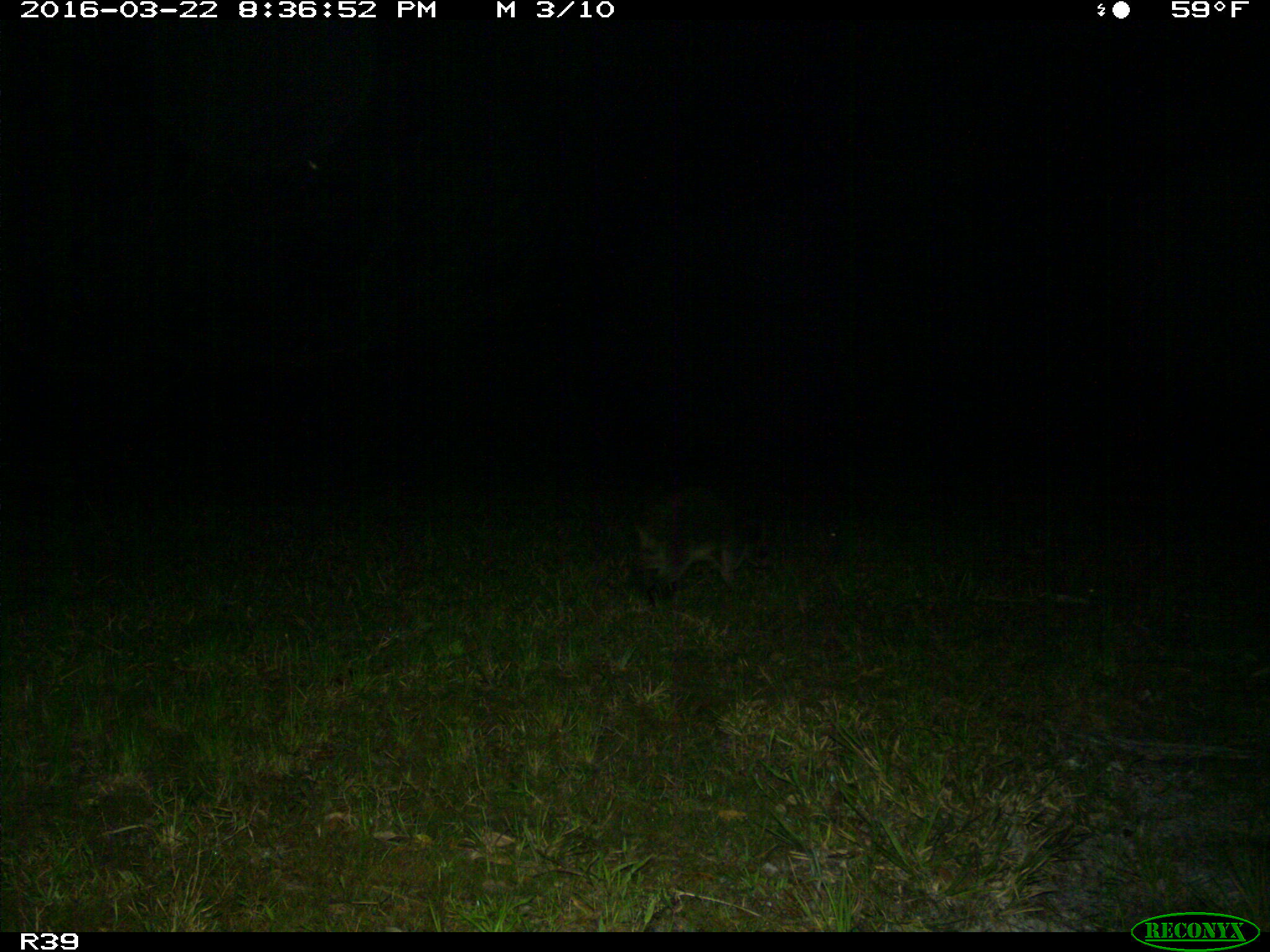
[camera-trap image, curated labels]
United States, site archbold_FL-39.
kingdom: Animalia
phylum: Chordata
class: Mammalia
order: Carnivora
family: Procyonidae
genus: Procyon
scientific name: Procyon lotor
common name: common raccoon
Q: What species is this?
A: Procyon lotor (common raccoon).